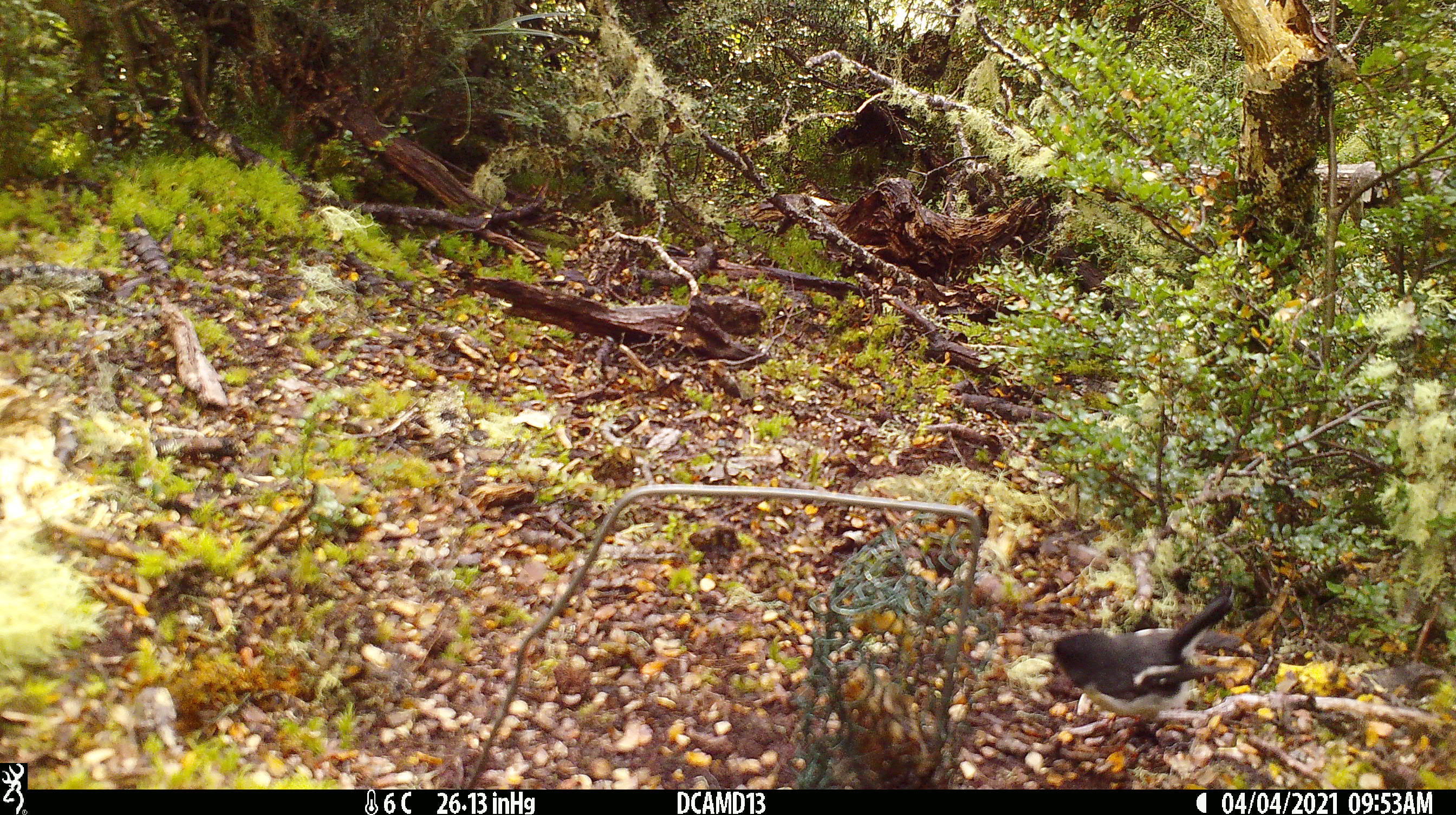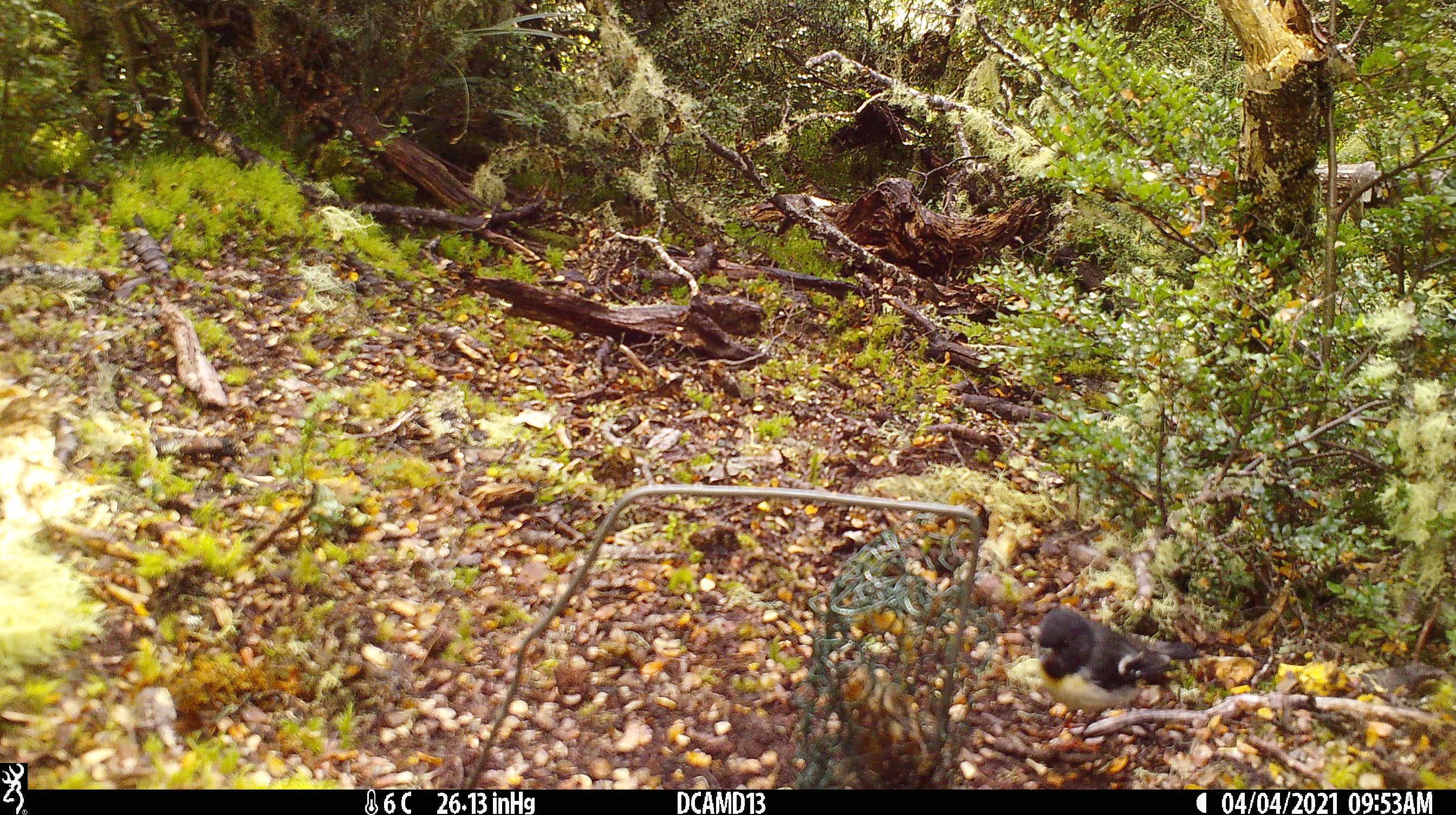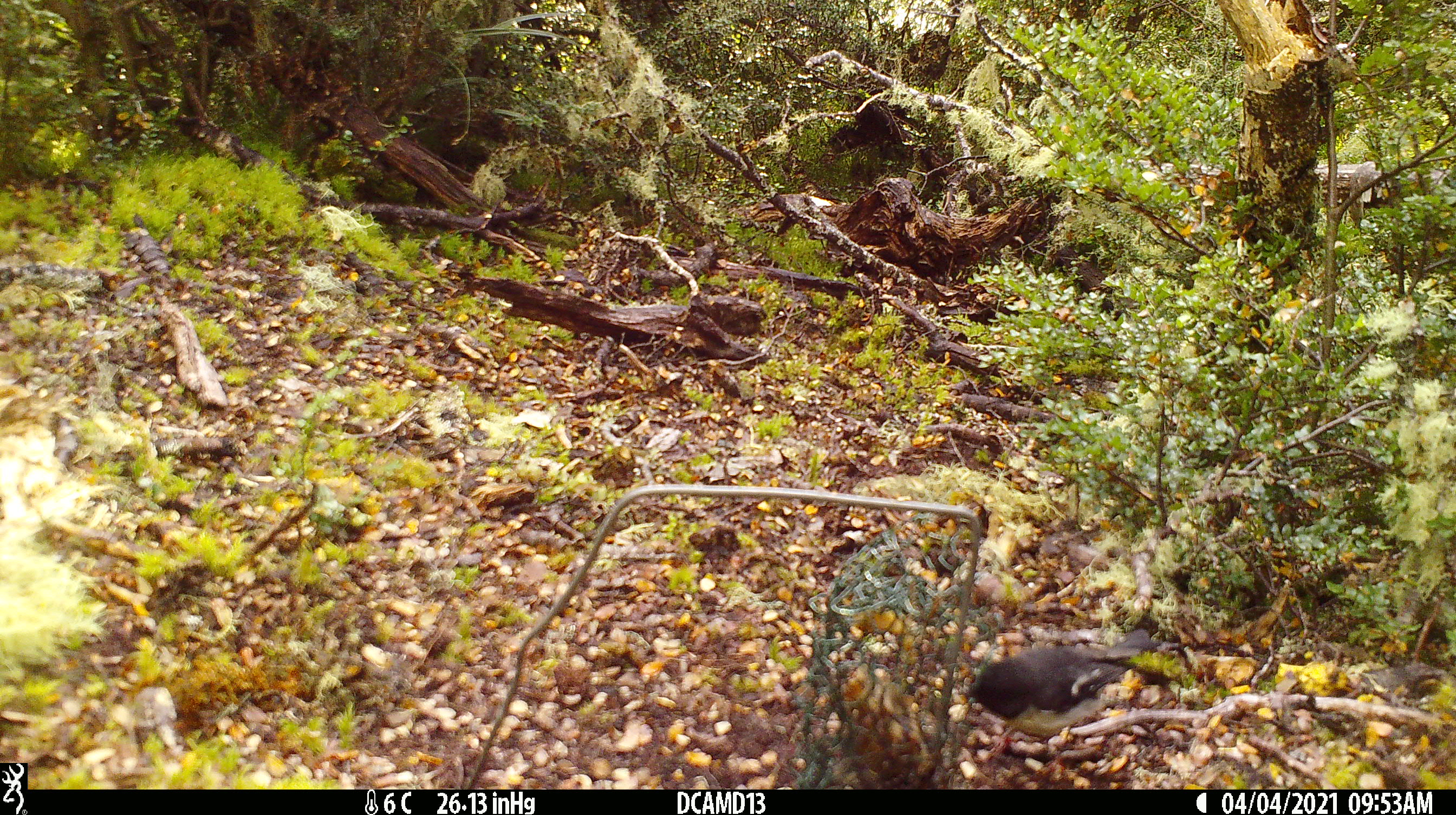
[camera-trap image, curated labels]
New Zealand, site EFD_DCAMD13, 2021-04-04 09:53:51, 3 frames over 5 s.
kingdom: Animalia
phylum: Chordata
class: Aves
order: Passeriformes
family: Petroicidae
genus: Petroica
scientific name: Petroica macrocephala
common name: tomtit